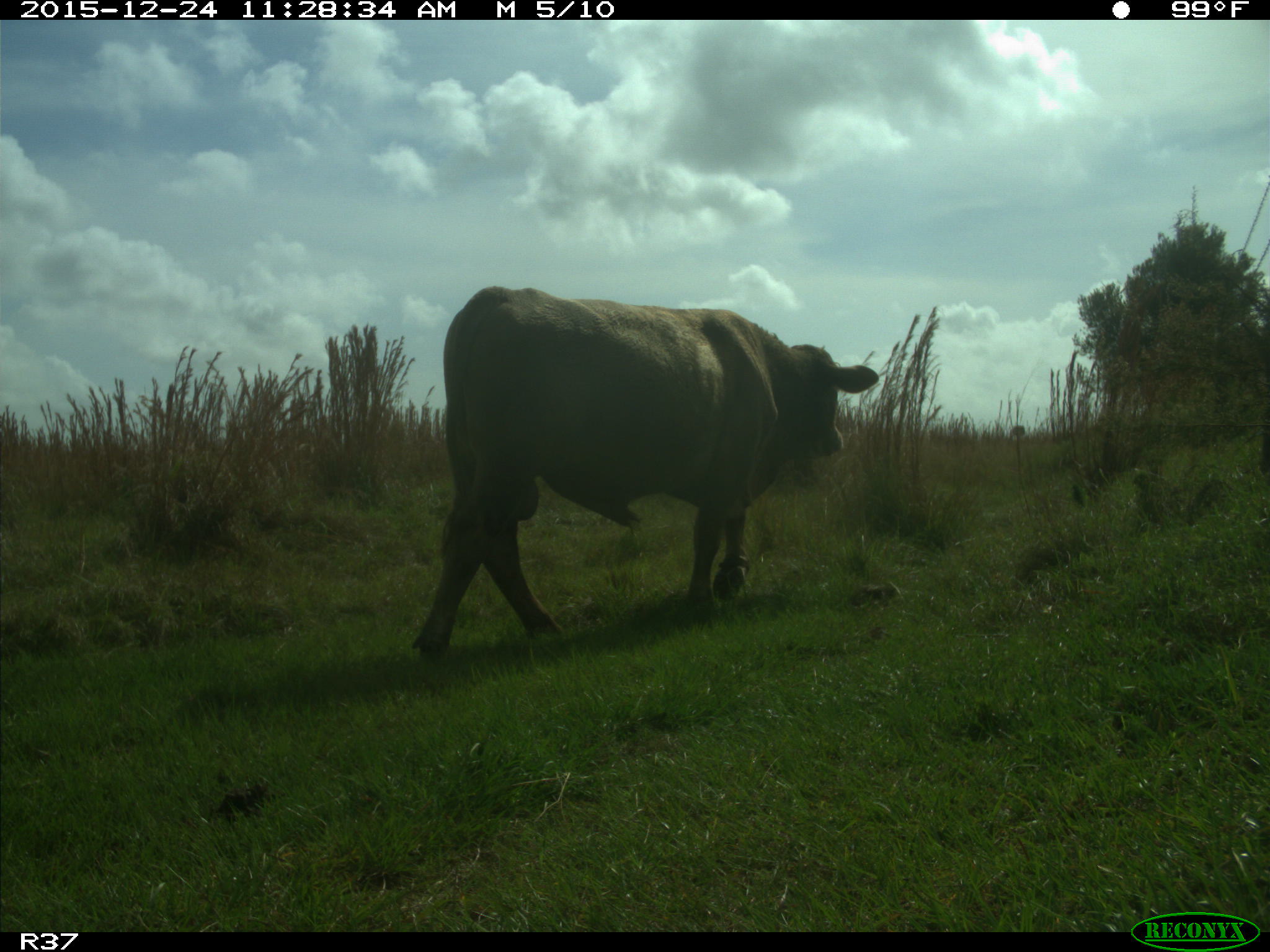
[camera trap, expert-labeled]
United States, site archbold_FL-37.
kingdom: Animalia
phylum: Chordata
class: Mammalia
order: Artiodactyla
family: Bovidae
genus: Bos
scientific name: Bos taurus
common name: domestic cow